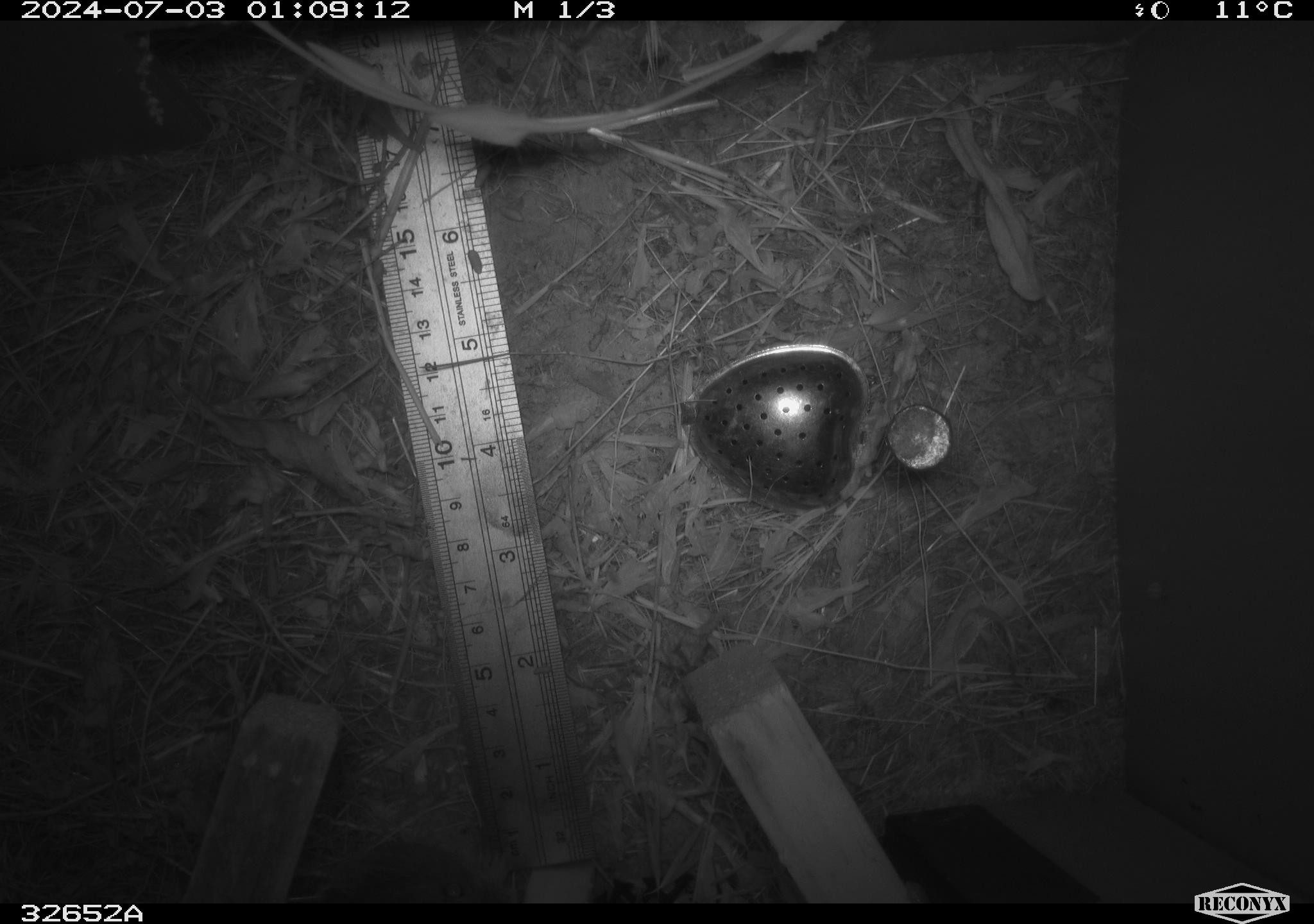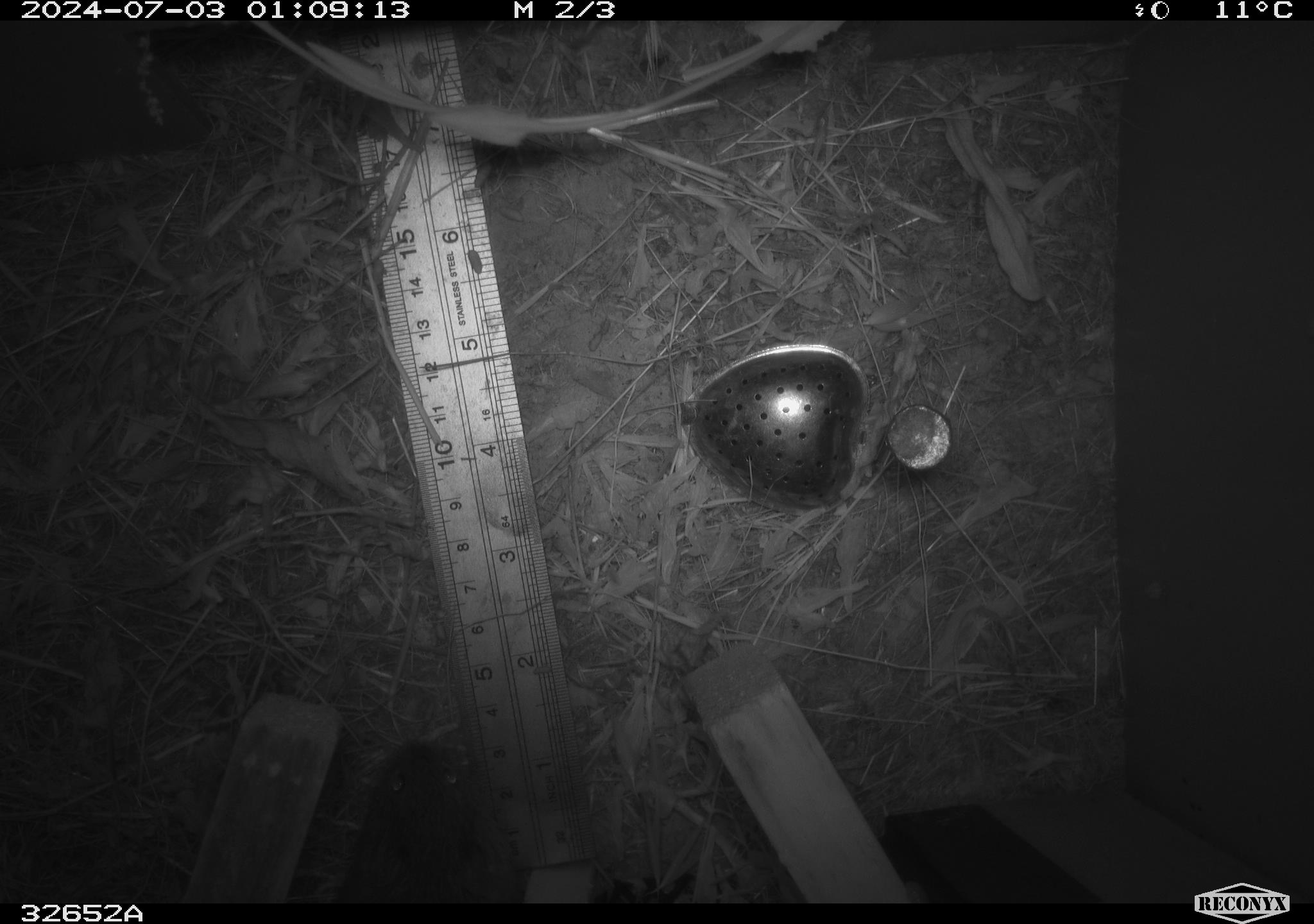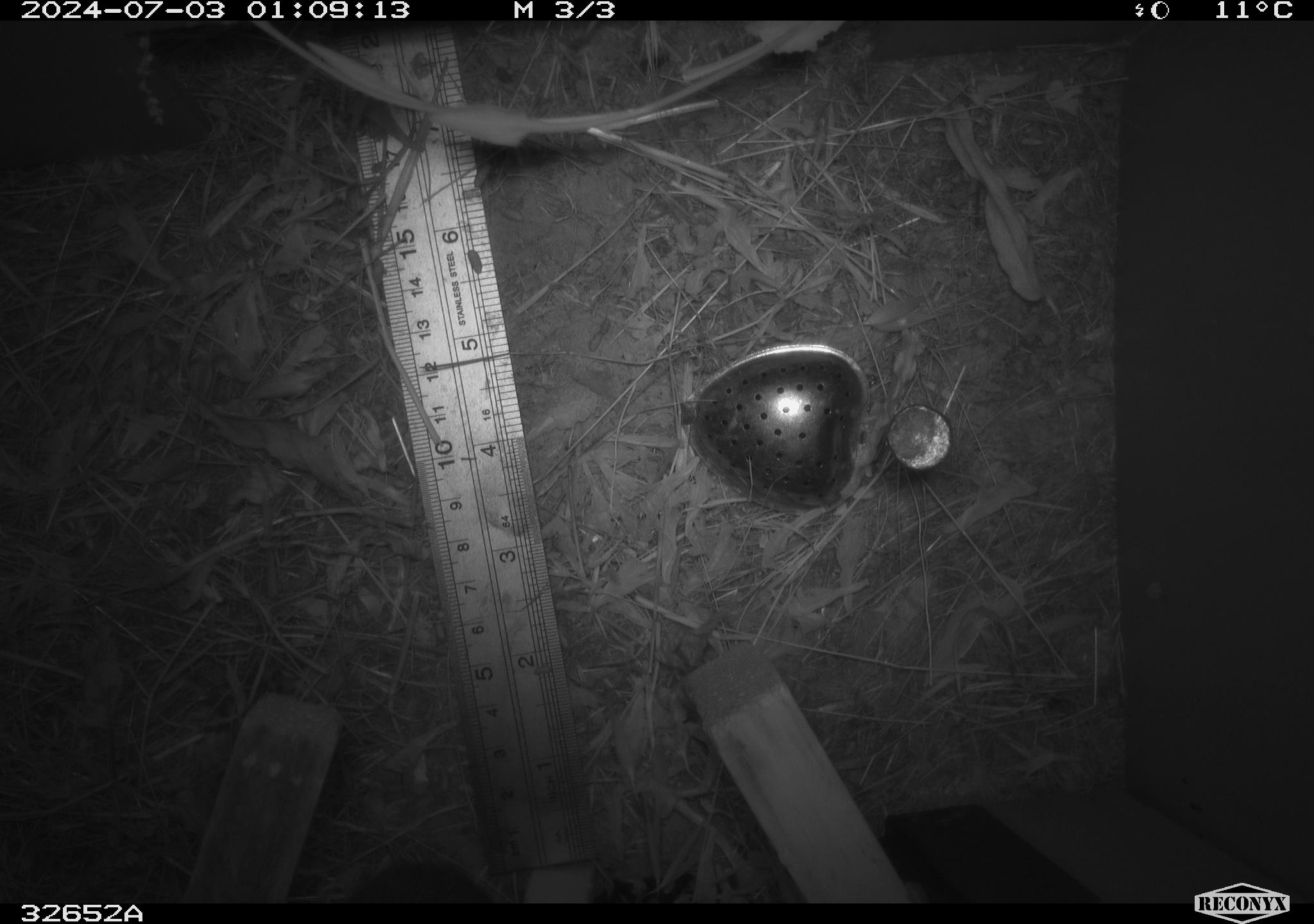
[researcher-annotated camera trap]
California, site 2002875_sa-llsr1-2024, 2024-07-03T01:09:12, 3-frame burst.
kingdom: Animalia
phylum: Chordata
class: Mammalia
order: Rodentia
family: Cricetidae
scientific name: Arvicolinae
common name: voles, lemmings, and muskrats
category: arvicolinae subfamily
Arvicolinae subfamily (voles, lemmings, and muskrats) (Arvicolinae).